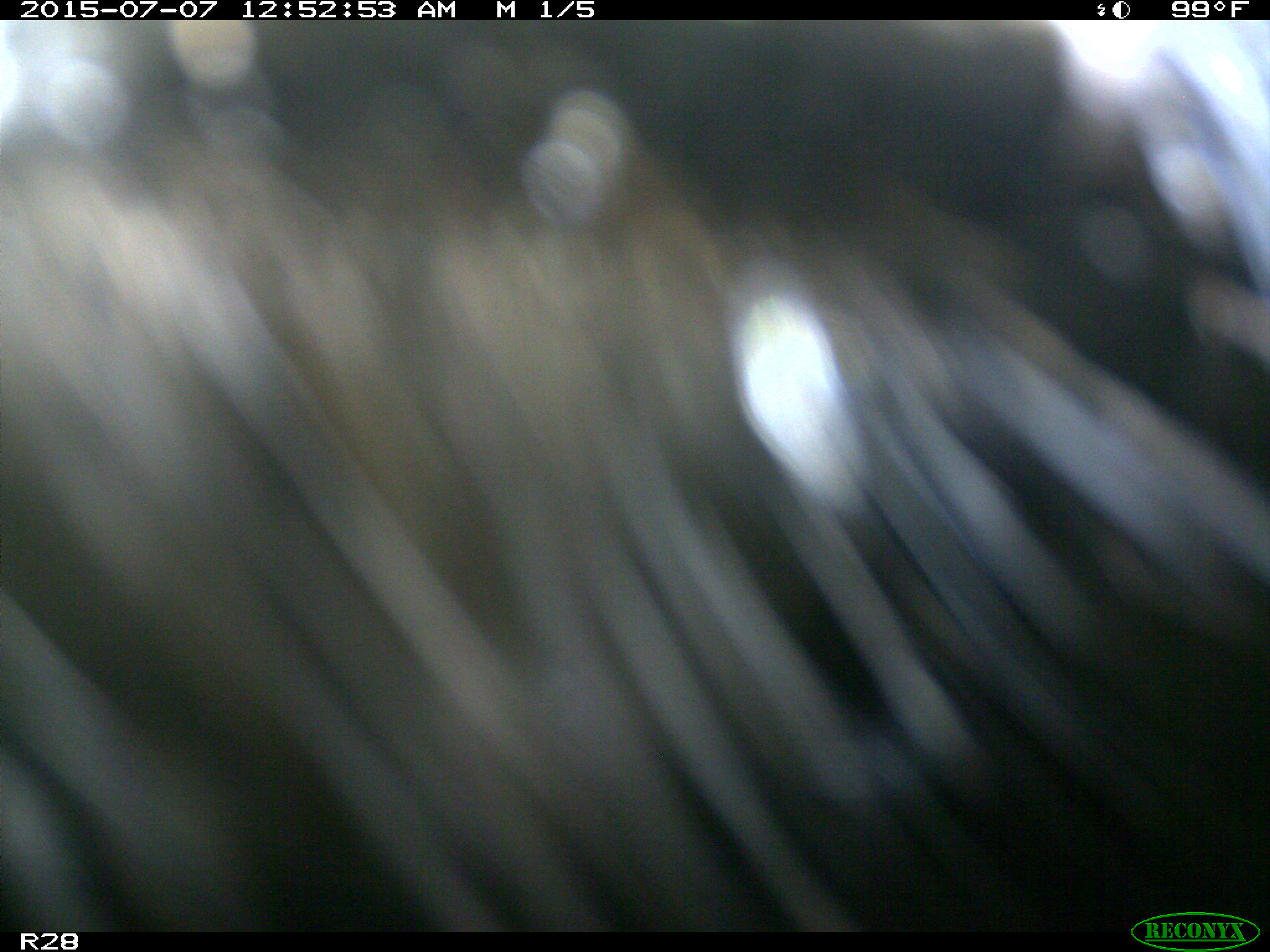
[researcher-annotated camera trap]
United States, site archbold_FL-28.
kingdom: Animalia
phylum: Chordata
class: Mammalia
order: Artiodactyla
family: Bovidae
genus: Bos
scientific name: Bos taurus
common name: domestic cow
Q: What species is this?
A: Bos taurus (domestic cow).